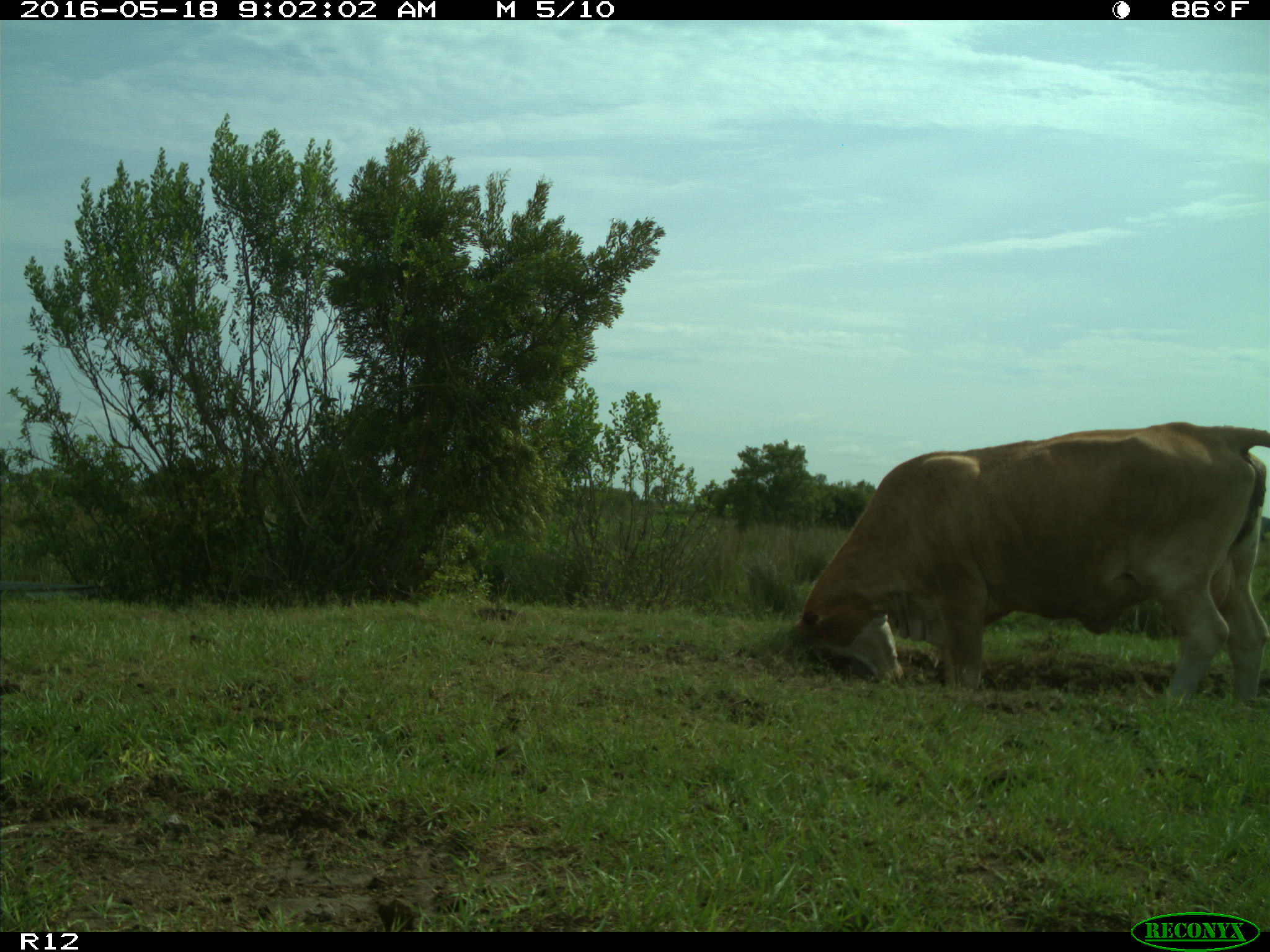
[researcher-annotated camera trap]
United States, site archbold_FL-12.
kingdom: Animalia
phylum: Chordata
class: Mammalia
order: Artiodactyla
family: Bovidae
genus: Bos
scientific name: Bos taurus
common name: domestic cow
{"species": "Bos taurus (domestic cow)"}